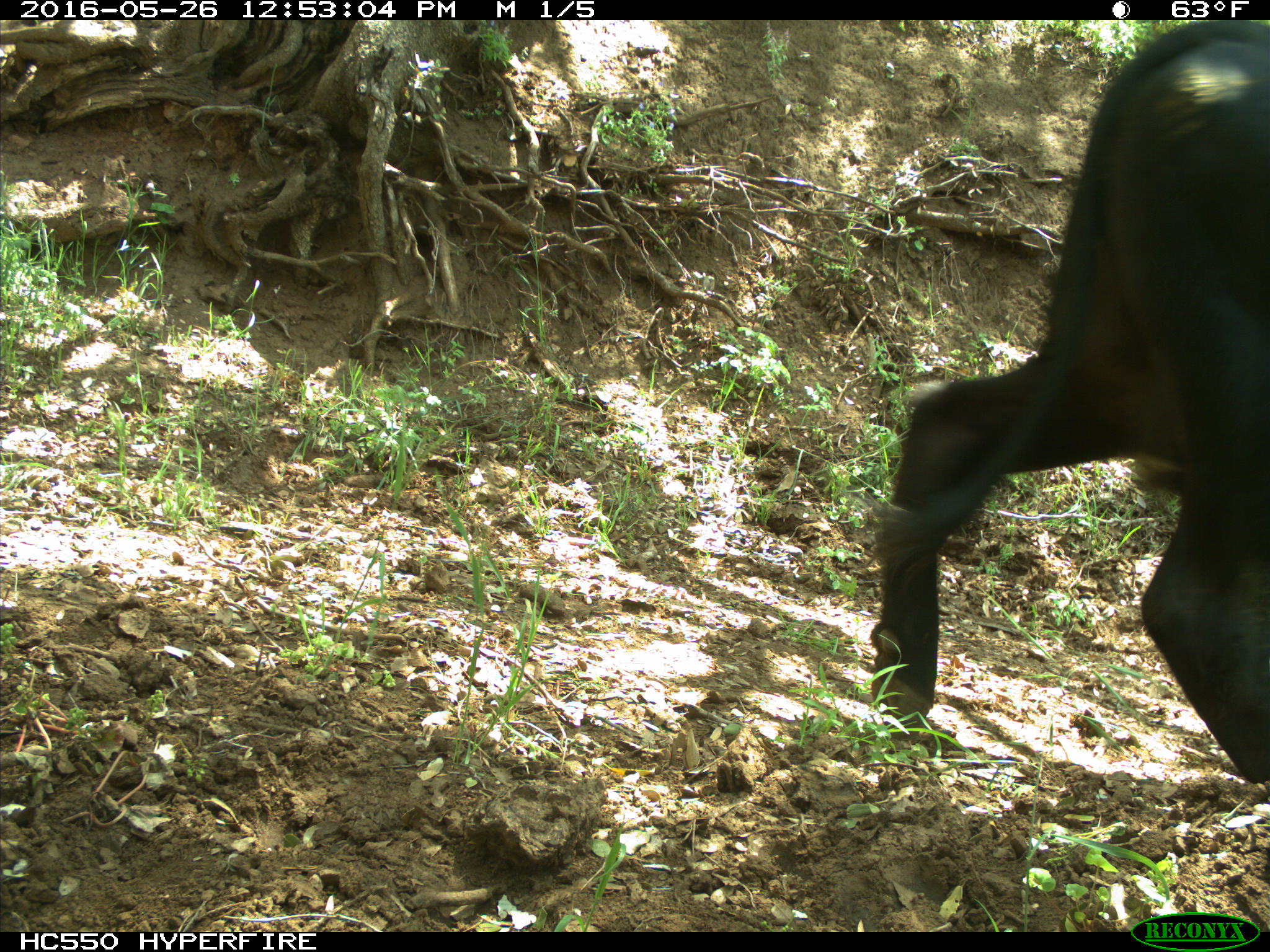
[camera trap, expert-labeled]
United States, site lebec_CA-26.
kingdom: Animalia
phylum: Chordata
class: Mammalia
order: Artiodactyla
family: Bovidae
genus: Bos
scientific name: Bos taurus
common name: domestic cow